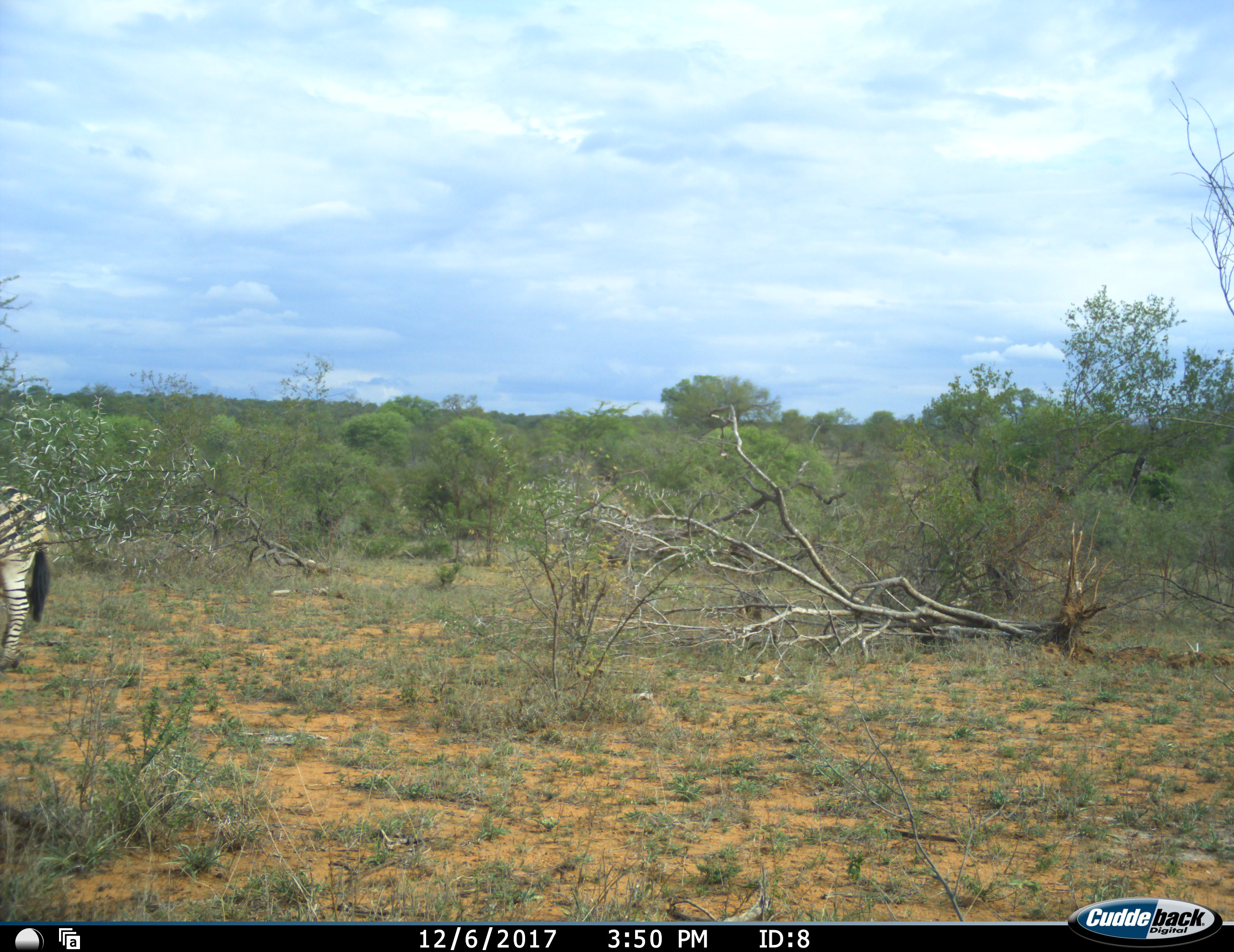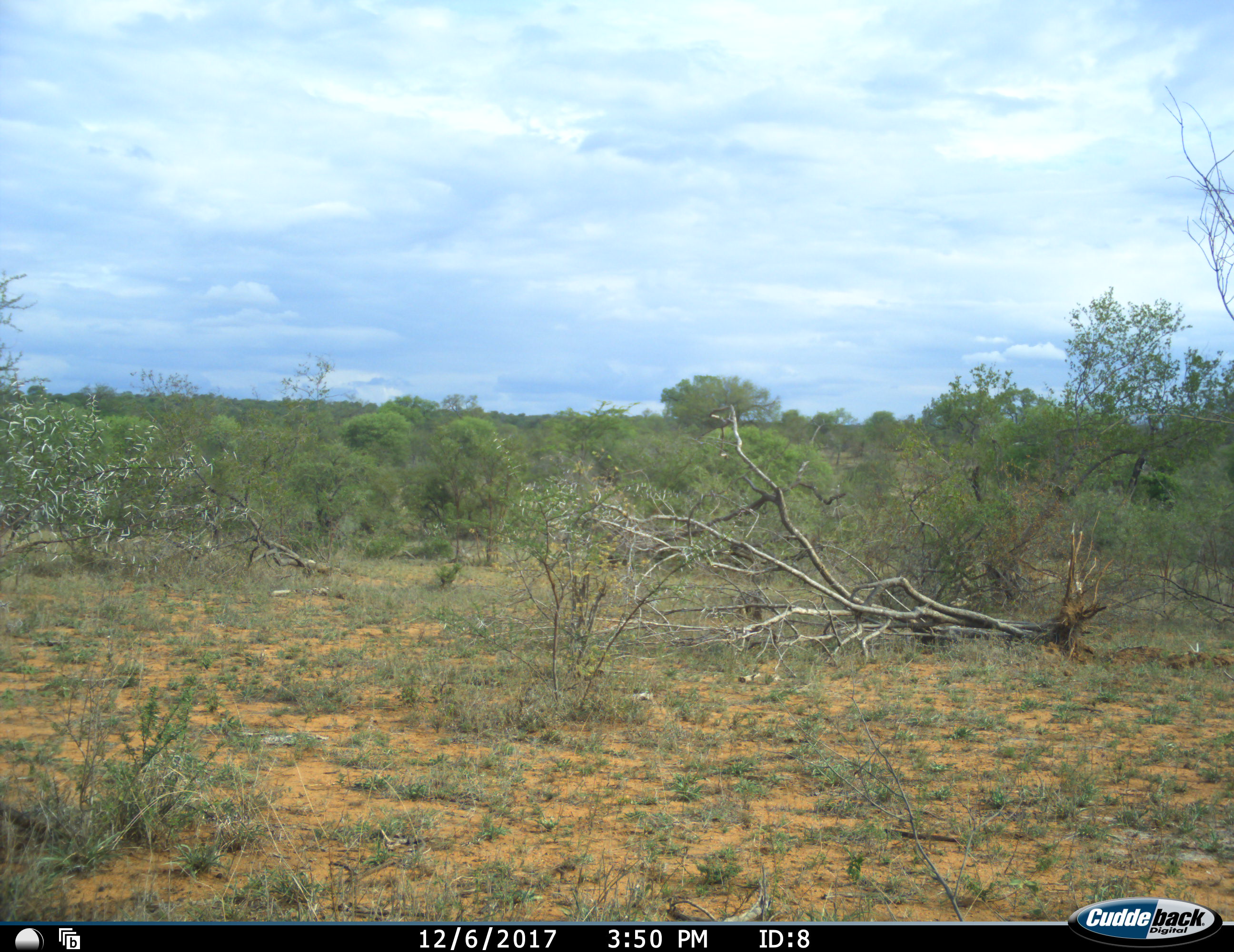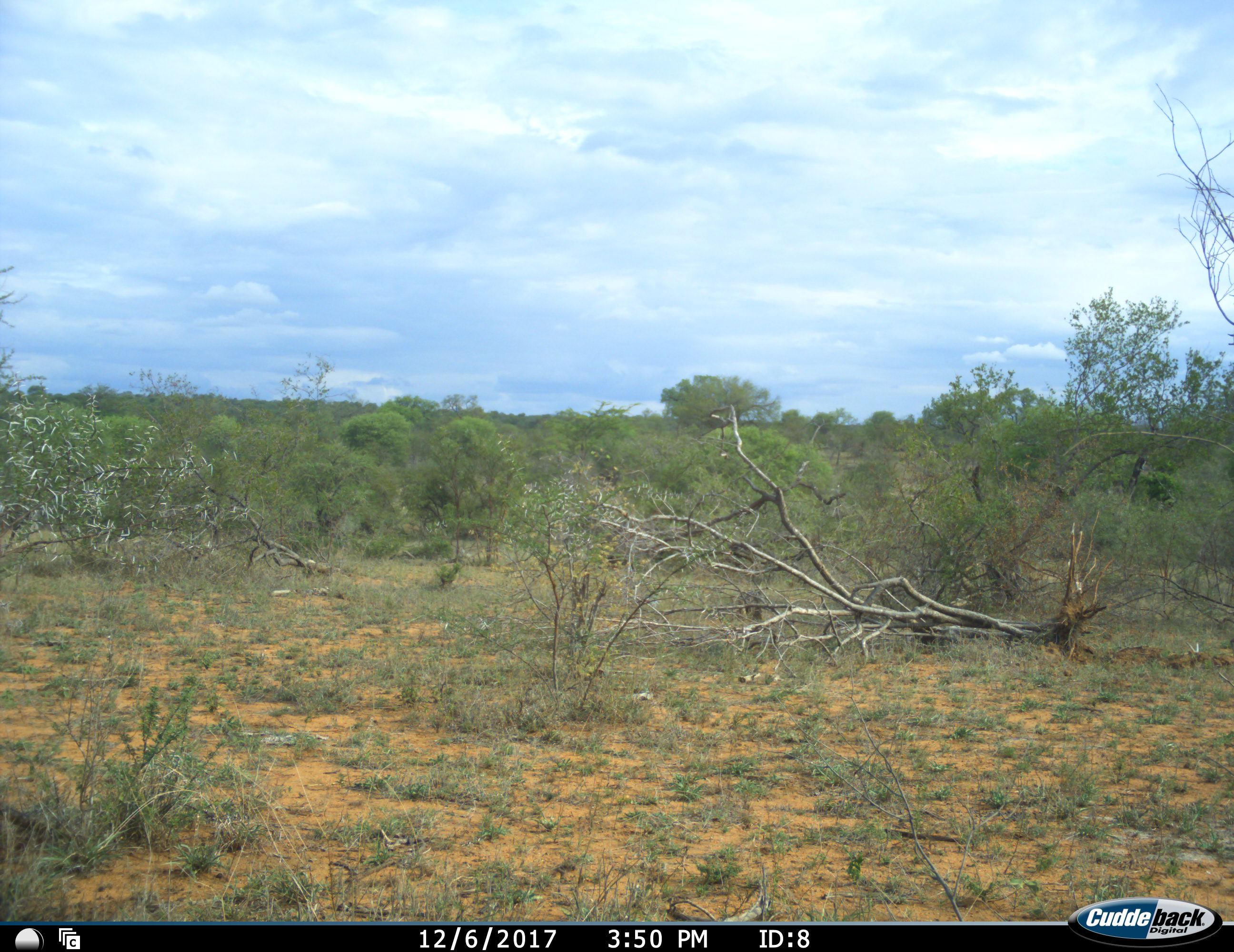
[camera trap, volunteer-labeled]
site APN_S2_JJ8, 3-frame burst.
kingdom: Animalia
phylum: Chordata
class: Mammalia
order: Perissodactyla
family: Equidae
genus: Equus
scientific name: Equus quagga burchellii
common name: burchell's zebra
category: zebraburchells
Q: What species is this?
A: Zebraburchells (burchell's zebra) (Equus quagga burchellii).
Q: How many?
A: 1.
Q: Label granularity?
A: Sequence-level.